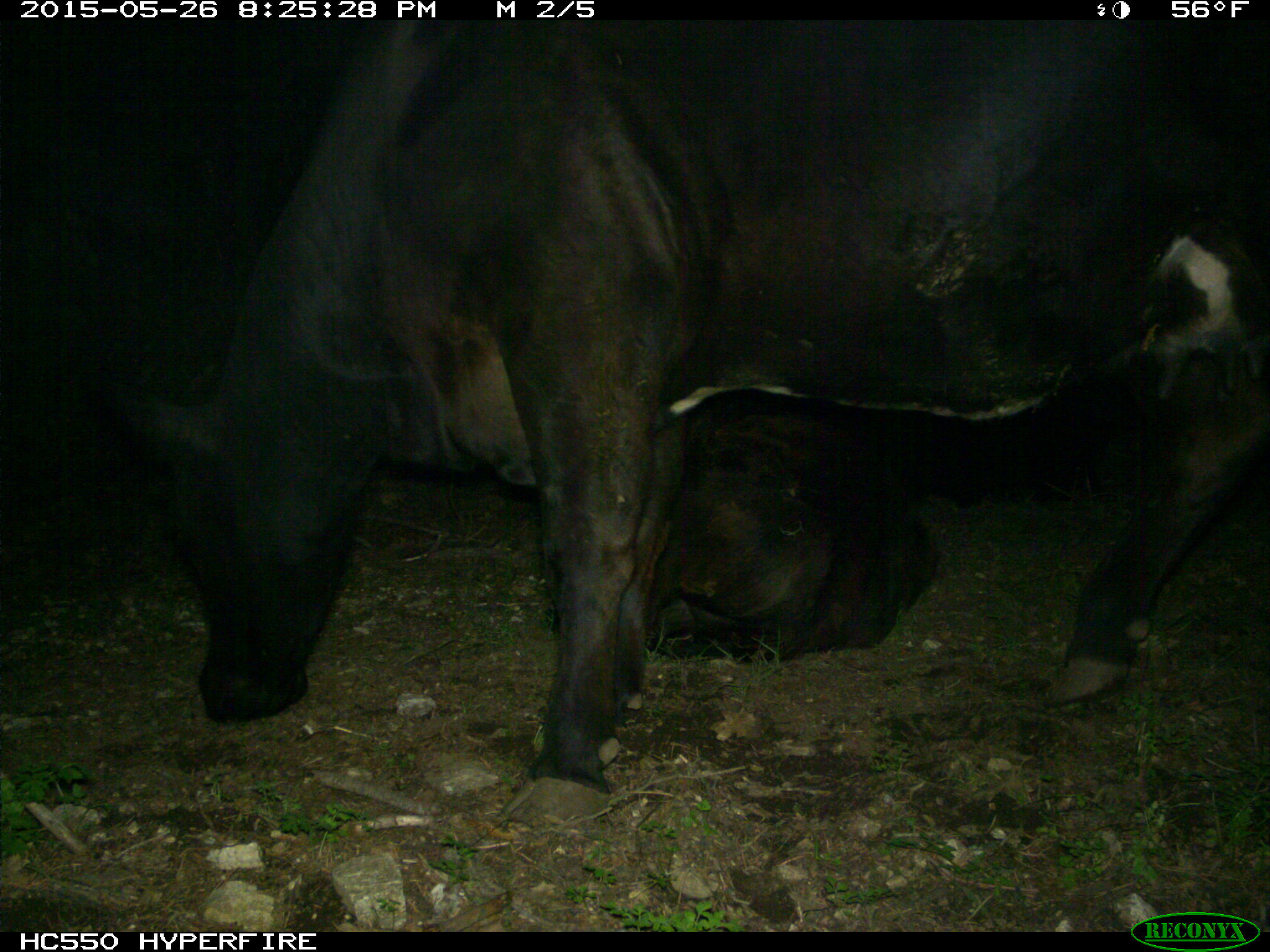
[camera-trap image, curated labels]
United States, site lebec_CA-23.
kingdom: Animalia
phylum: Chordata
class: Mammalia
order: Artiodactyla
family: Bovidae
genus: Bos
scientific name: Bos taurus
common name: domestic cow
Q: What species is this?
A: Bos taurus (domestic cow).